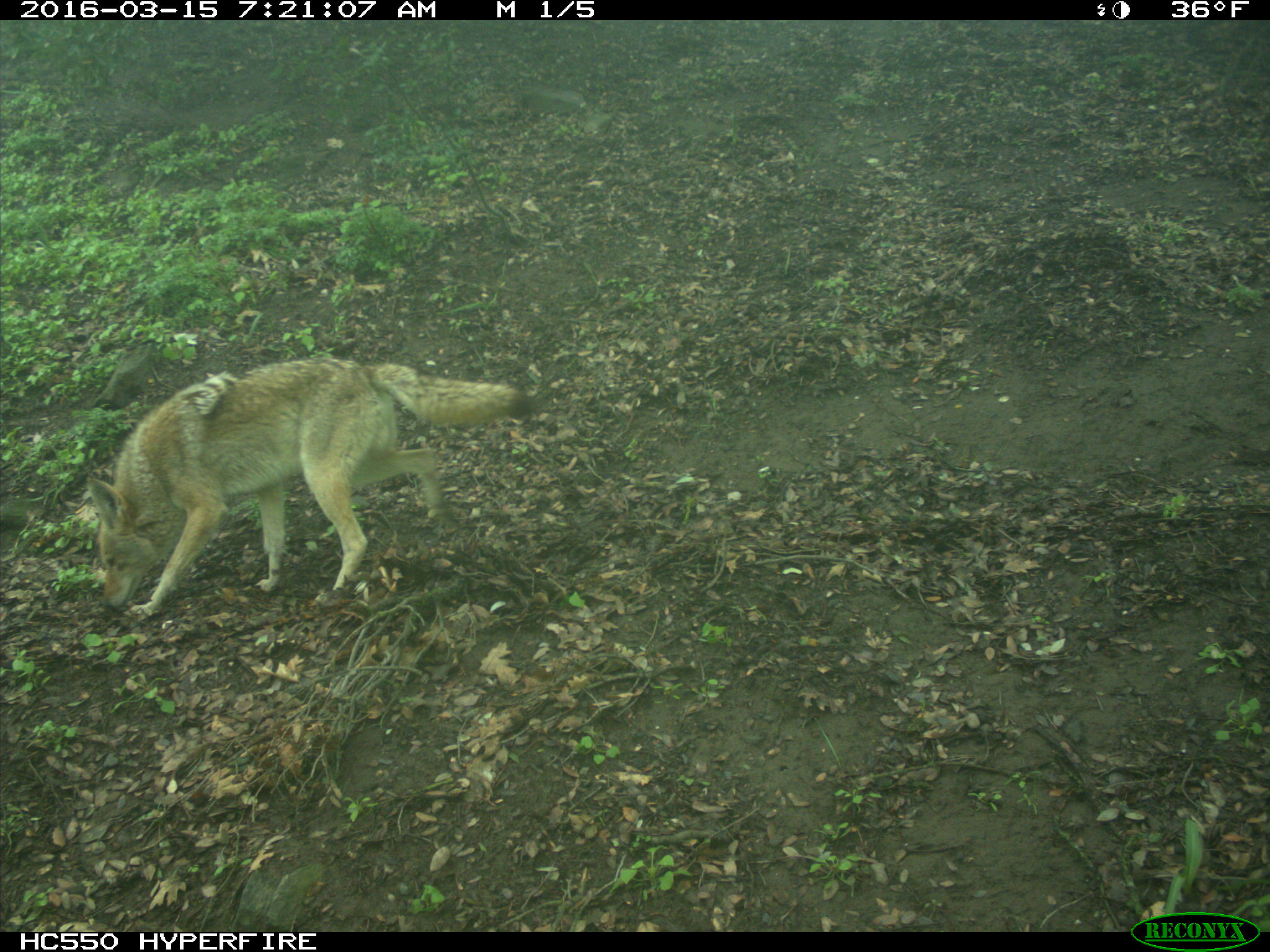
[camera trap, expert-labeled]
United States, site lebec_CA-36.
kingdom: Animalia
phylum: Chordata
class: Mammalia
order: Carnivora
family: Canidae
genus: Canis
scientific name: Canis latrans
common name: coyote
Canis latrans (coyote).